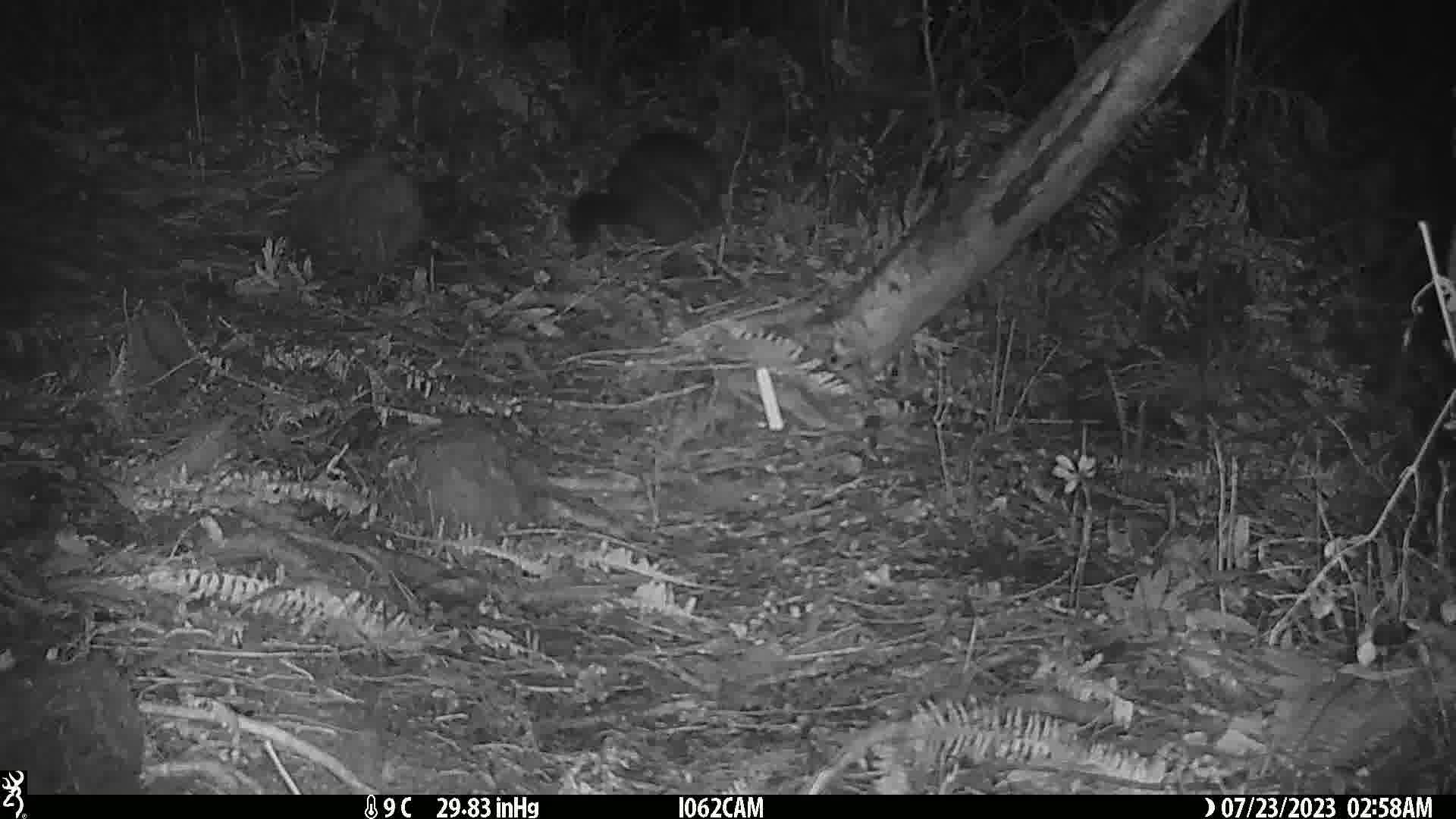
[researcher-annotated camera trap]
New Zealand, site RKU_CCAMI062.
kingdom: Animalia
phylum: Chordata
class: Mammalia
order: Diprotodontia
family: Phalangeridae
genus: Trichosurus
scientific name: Trichosurus vulpecula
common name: common brushtail possum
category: possum